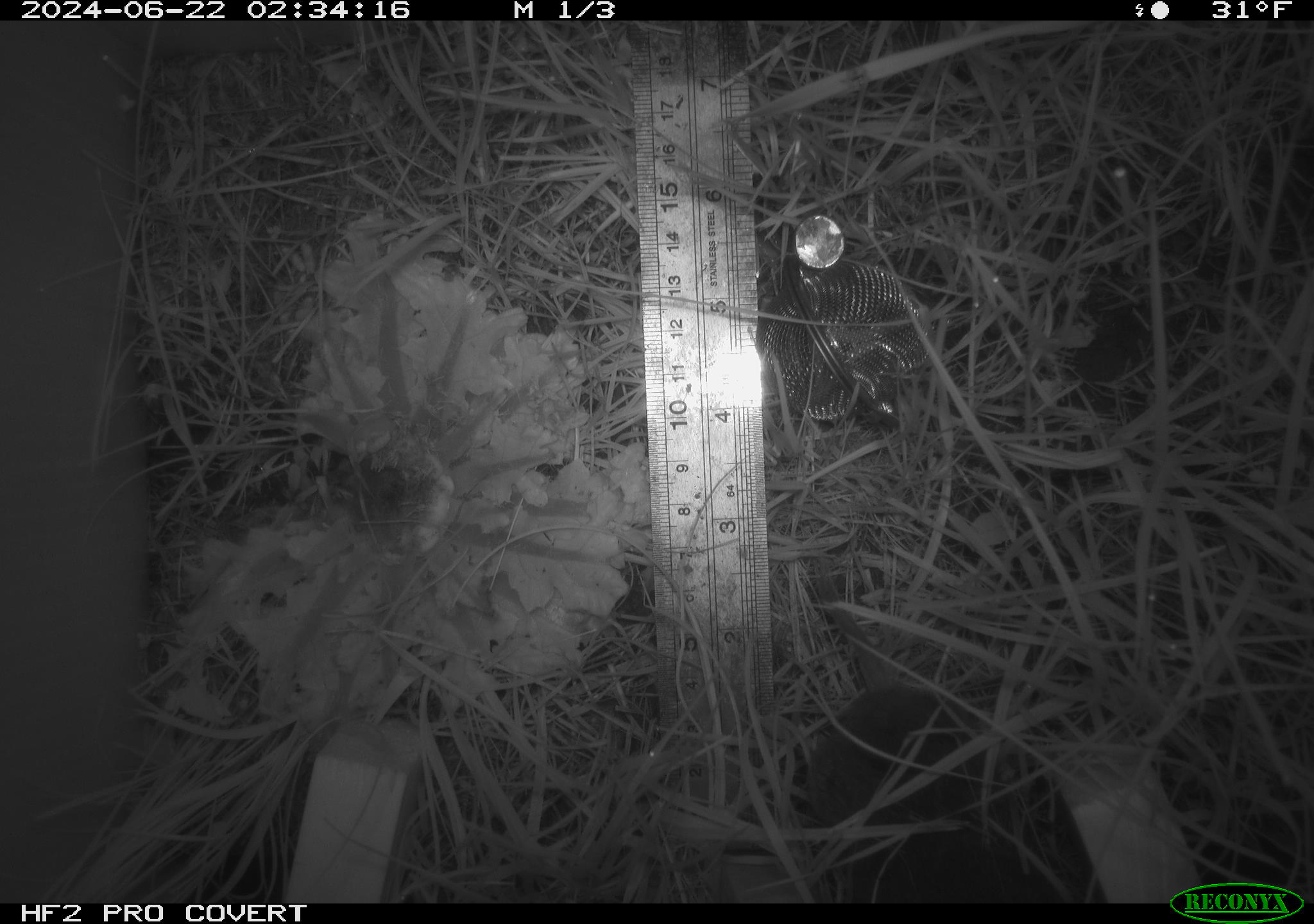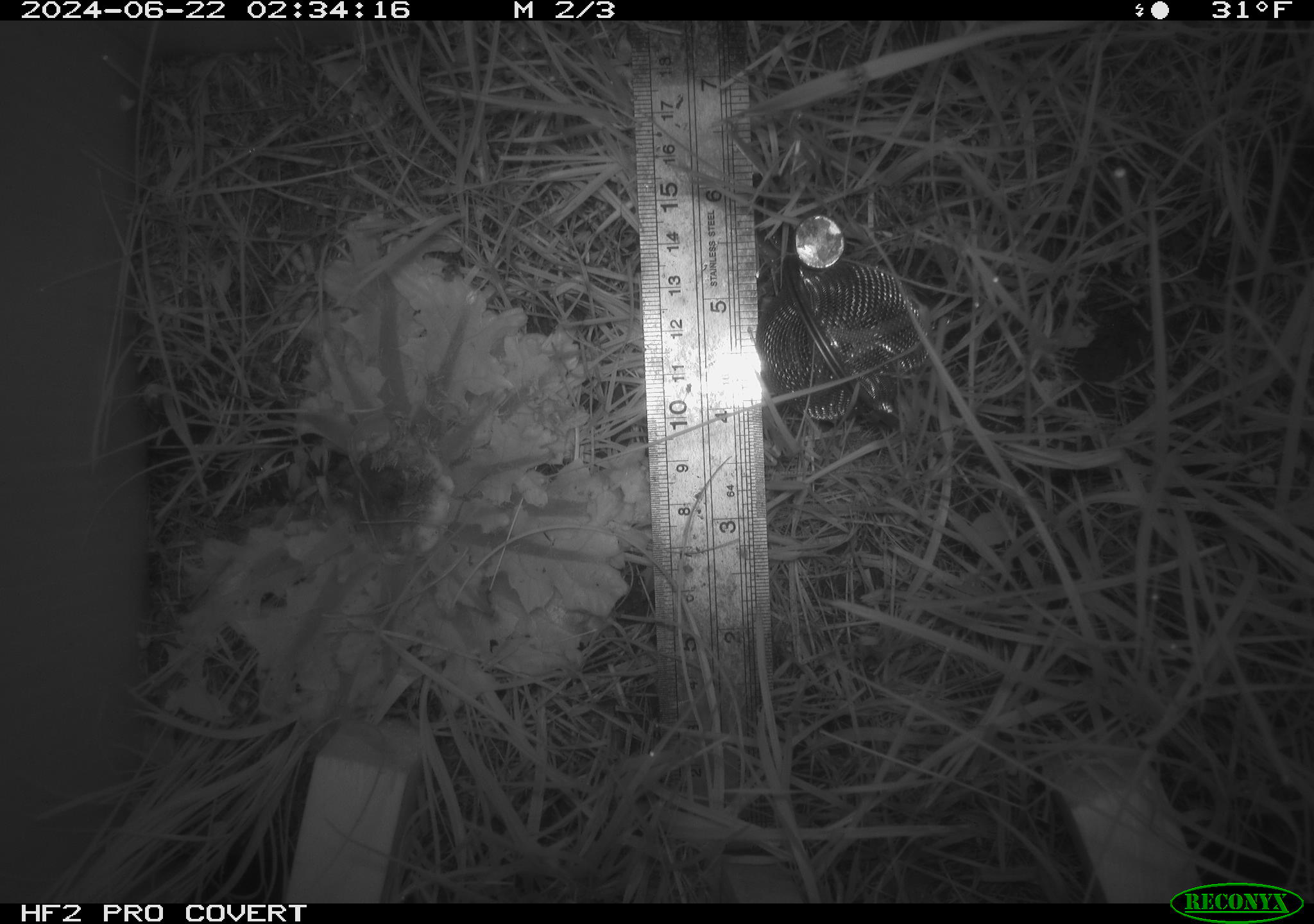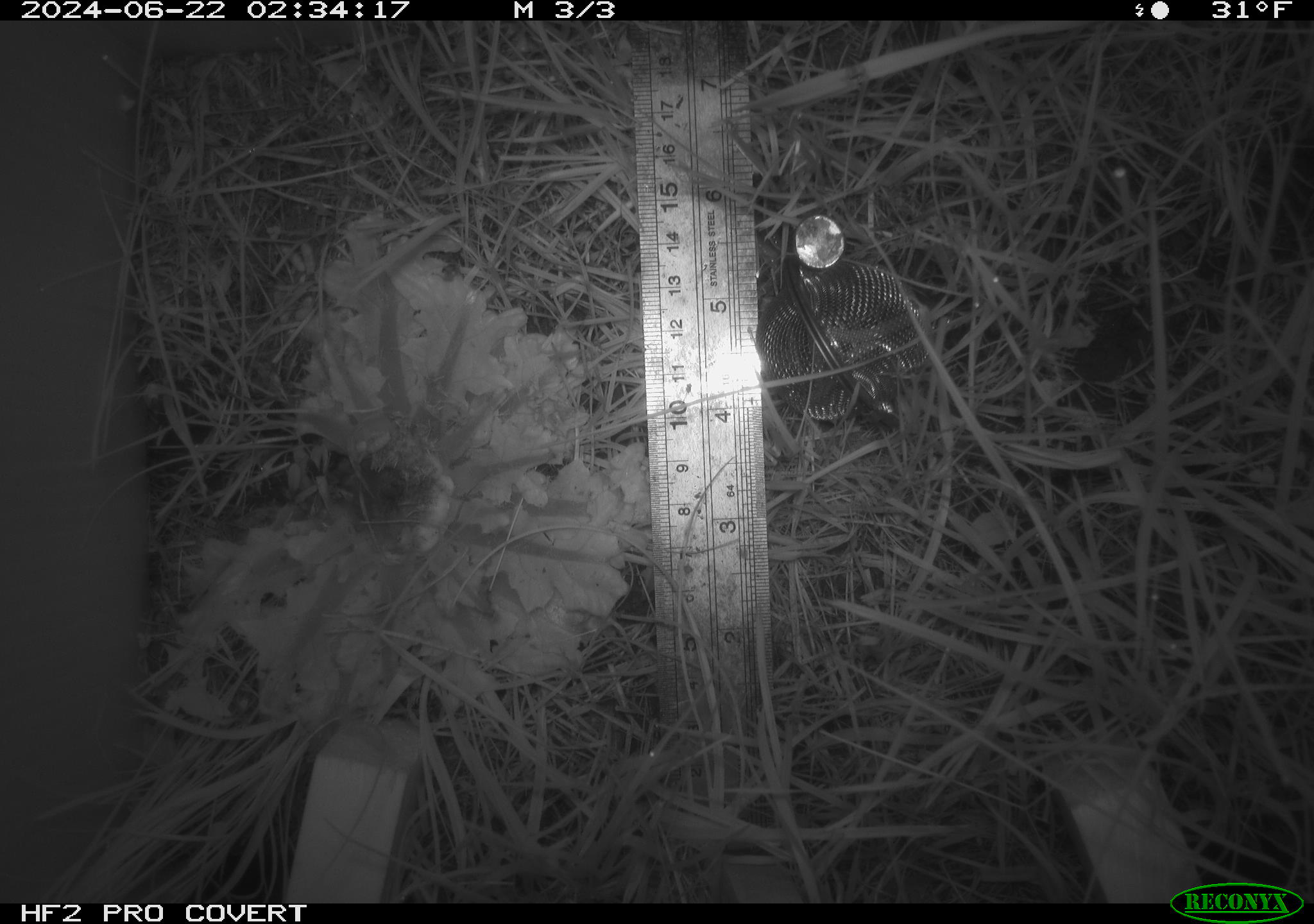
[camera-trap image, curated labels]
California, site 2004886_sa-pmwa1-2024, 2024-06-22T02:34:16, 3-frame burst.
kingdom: Animalia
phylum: Chordata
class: Mammalia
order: Rodentia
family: Cricetidae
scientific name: Arvicolinae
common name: voles, lemmings, and muskrats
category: arvicolinae subfamily